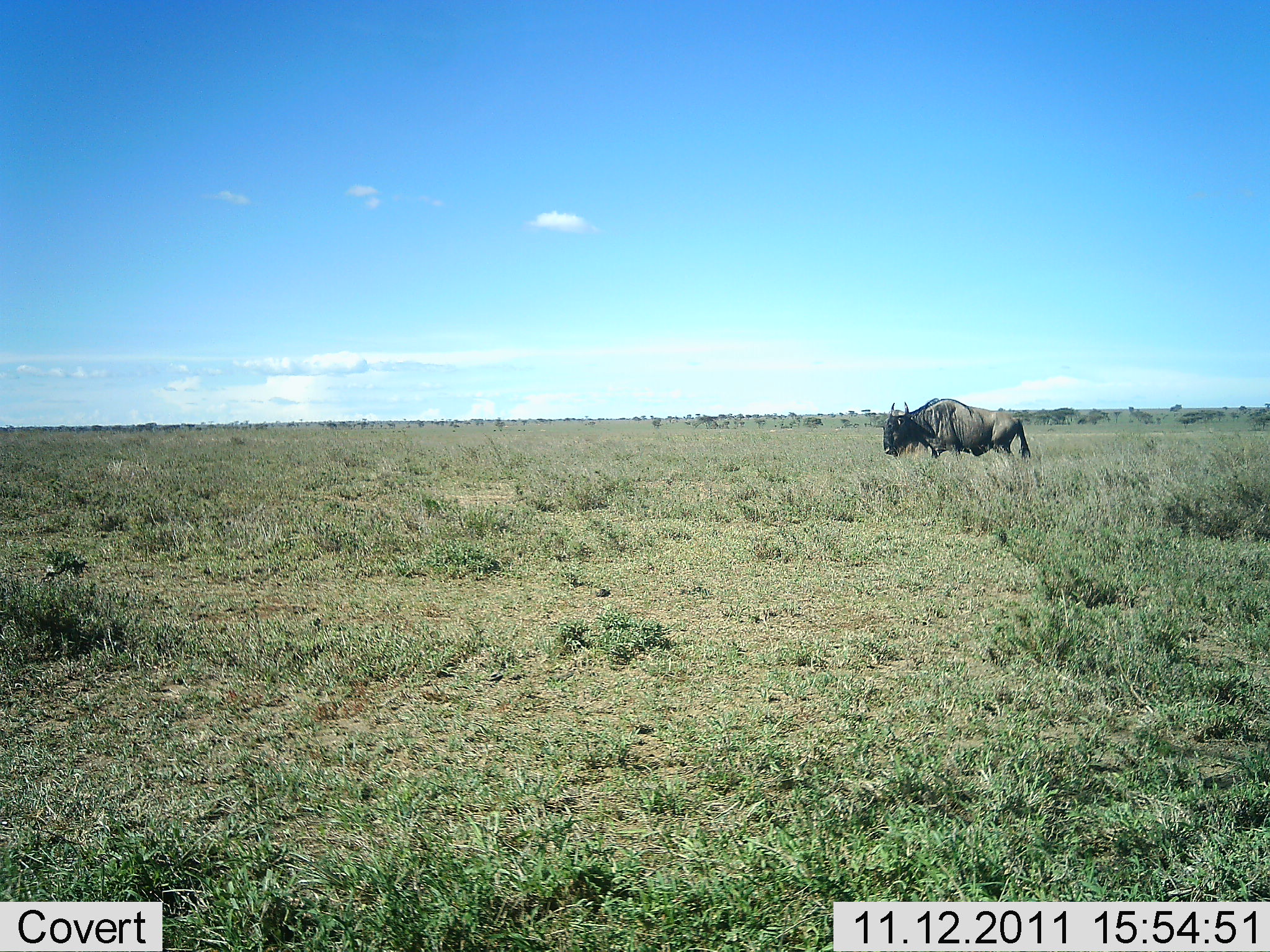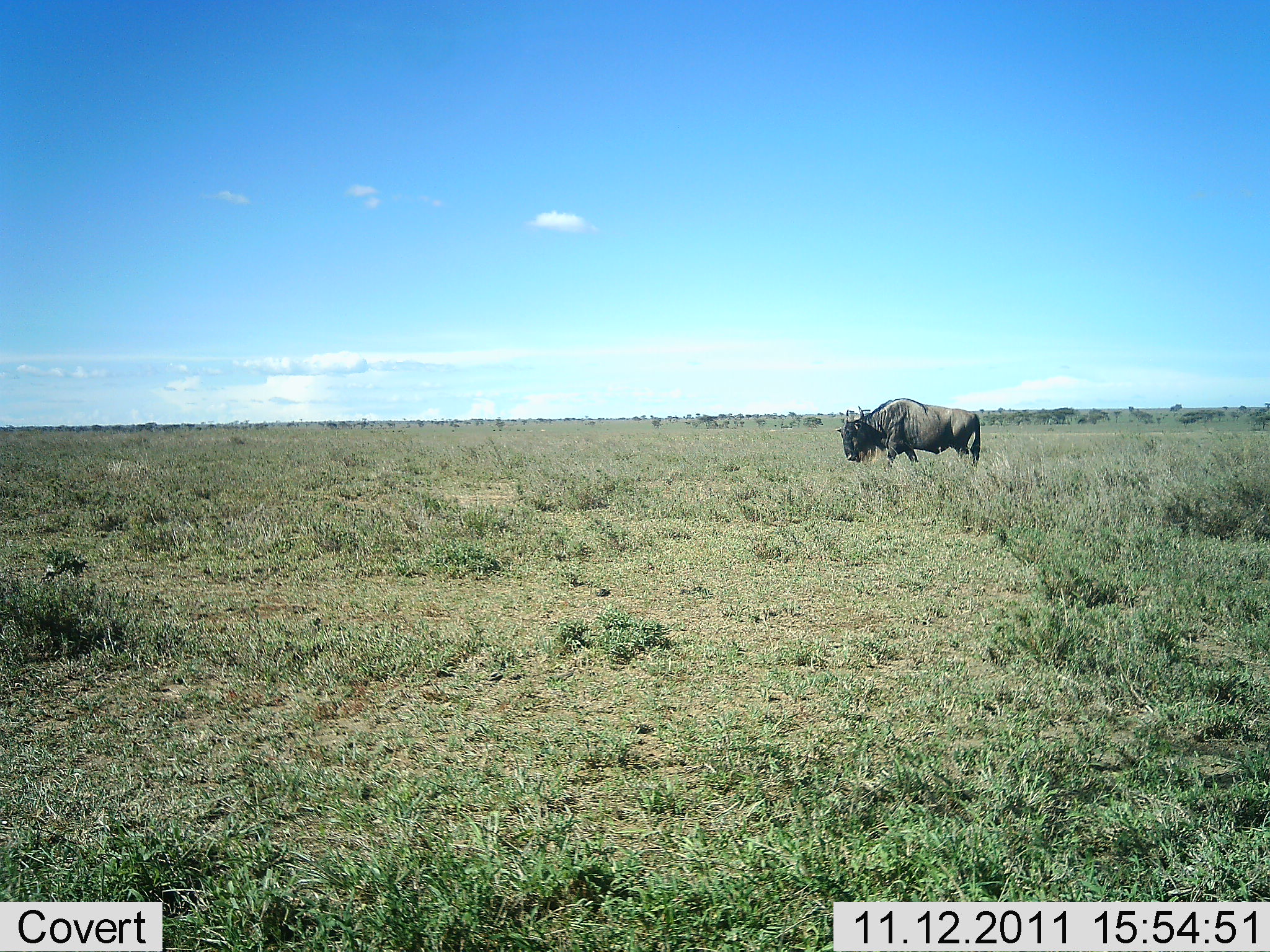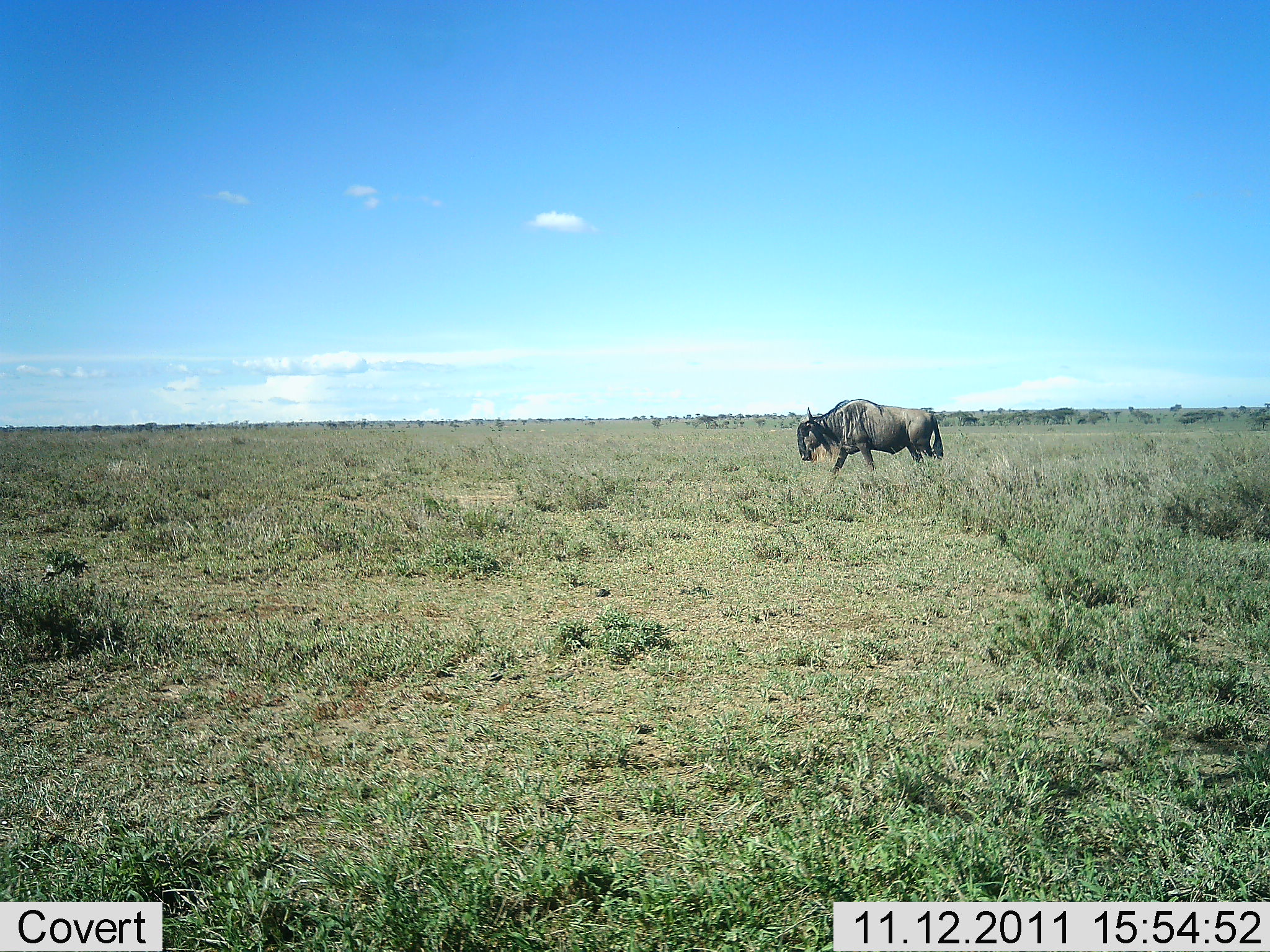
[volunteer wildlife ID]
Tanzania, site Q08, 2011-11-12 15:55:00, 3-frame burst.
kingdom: Animalia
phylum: Chordata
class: Mammalia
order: Artiodactyla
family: Bovidae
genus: Connochaetes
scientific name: Connochaetes taurinus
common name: blue wildebeest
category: wildebeest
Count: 1.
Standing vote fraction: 10%.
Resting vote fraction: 0%.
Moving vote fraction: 100%.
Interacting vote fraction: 0%.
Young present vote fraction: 0%.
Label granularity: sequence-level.